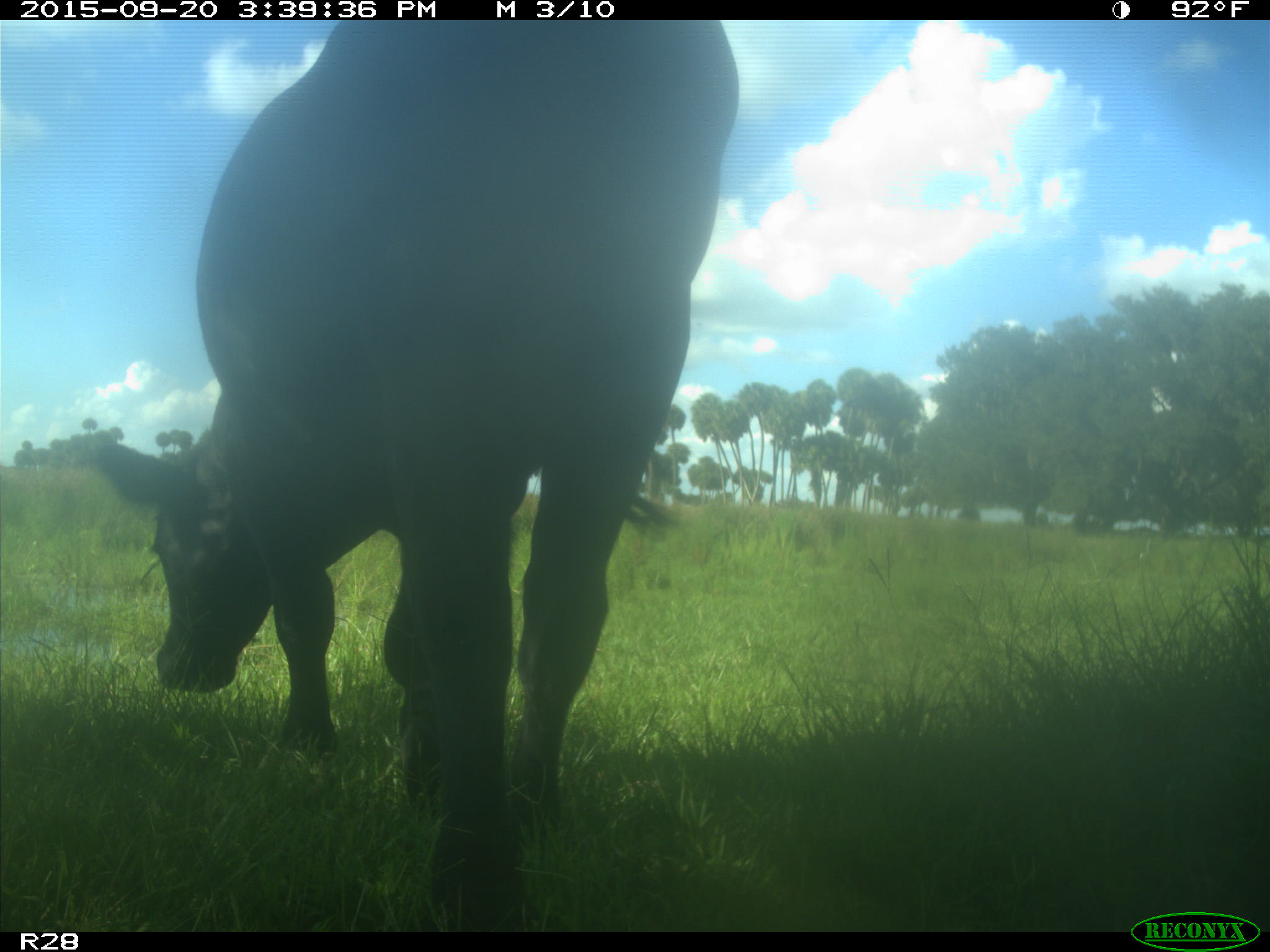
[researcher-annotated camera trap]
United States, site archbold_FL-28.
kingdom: Animalia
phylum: Chordata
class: Mammalia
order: Artiodactyla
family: Bovidae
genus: Bos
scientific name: Bos taurus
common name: domestic cow